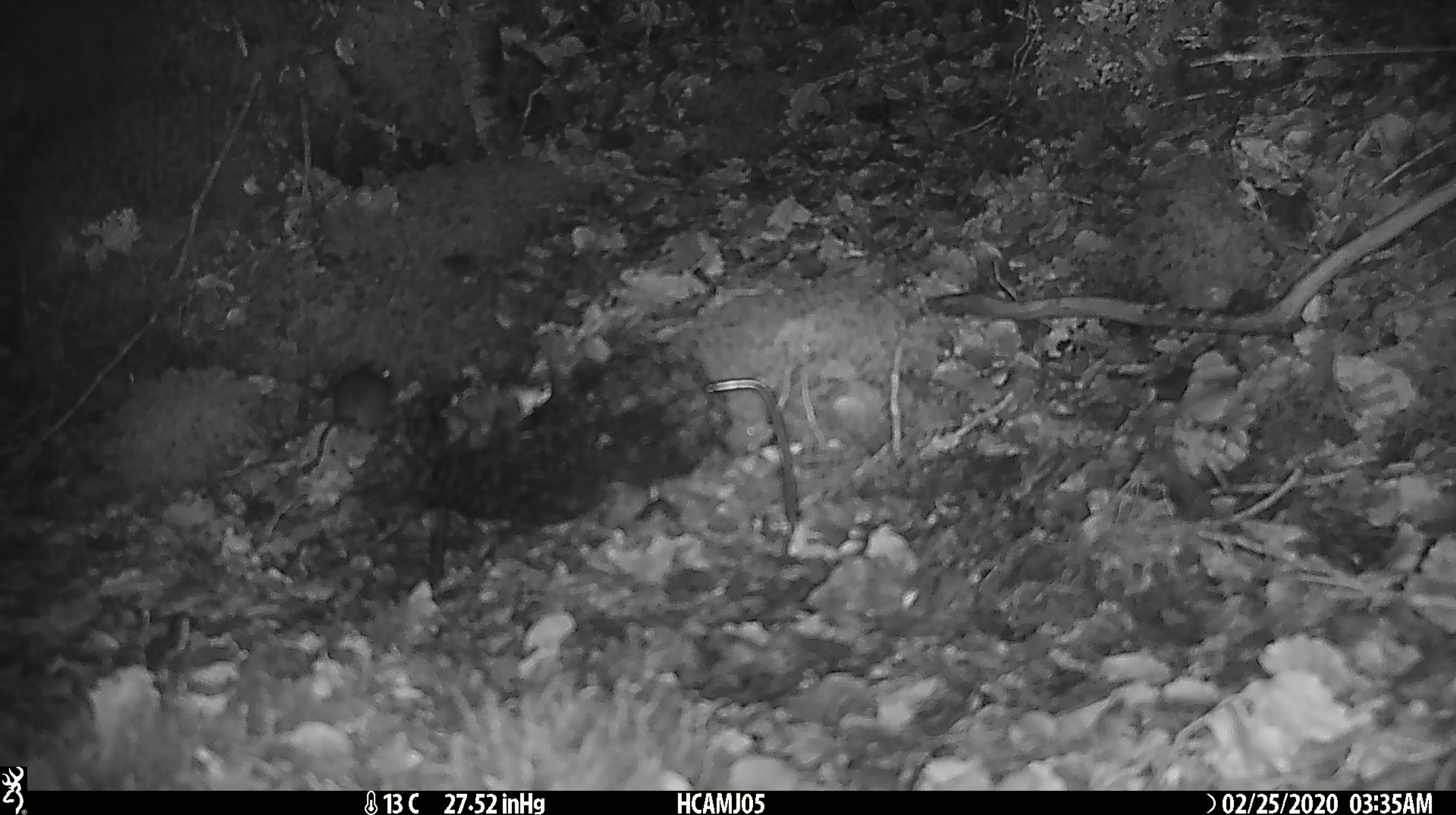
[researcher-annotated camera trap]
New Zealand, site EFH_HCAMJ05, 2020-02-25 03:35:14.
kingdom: Animalia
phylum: Chordata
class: Mammalia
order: Rodentia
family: Muridae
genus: Mus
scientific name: Mus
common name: mouse